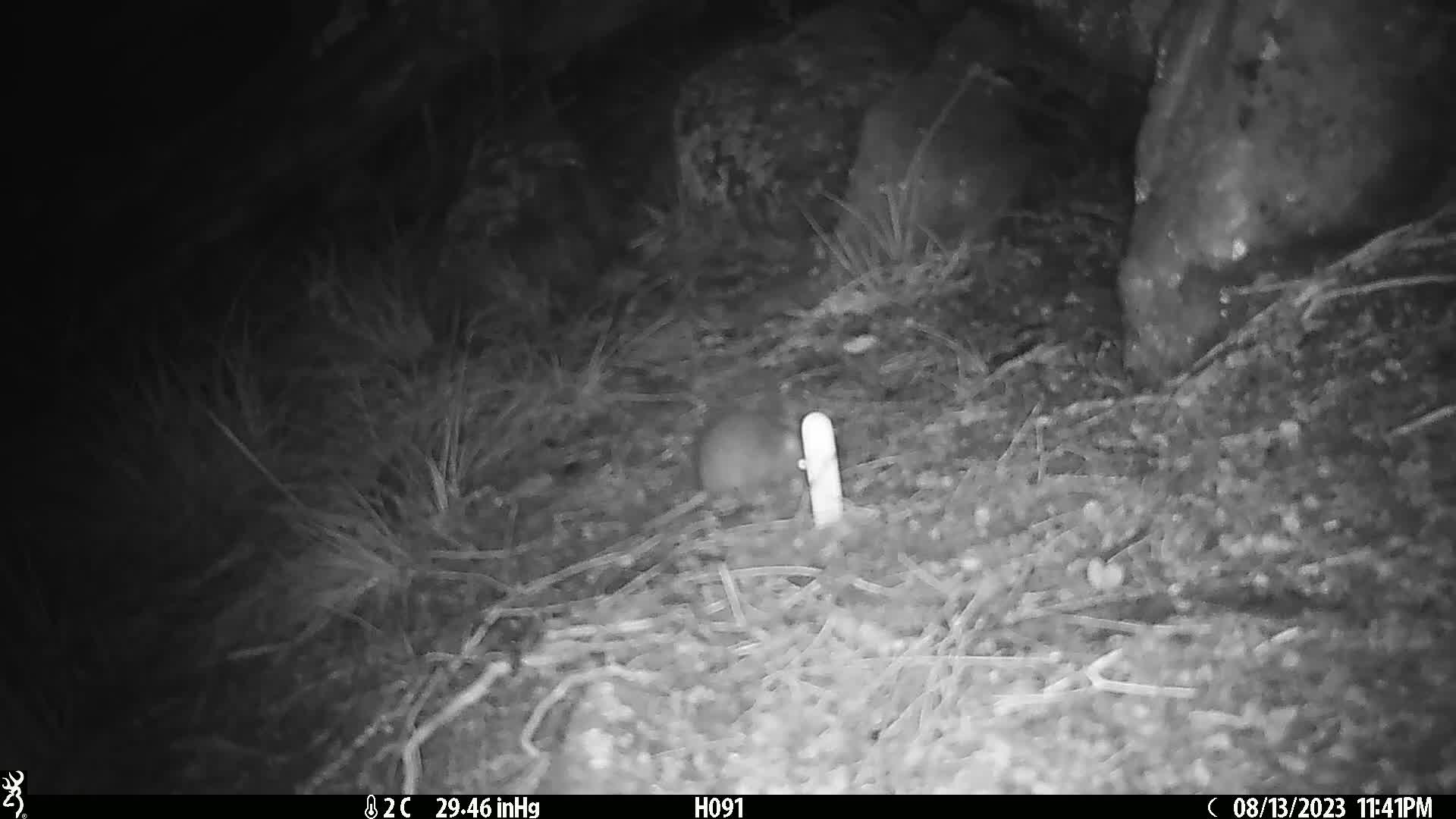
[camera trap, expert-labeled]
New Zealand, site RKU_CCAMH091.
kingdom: Animalia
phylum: Chordata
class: Mammalia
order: Rodentia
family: Muridae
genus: Rattus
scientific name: Rattus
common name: rat